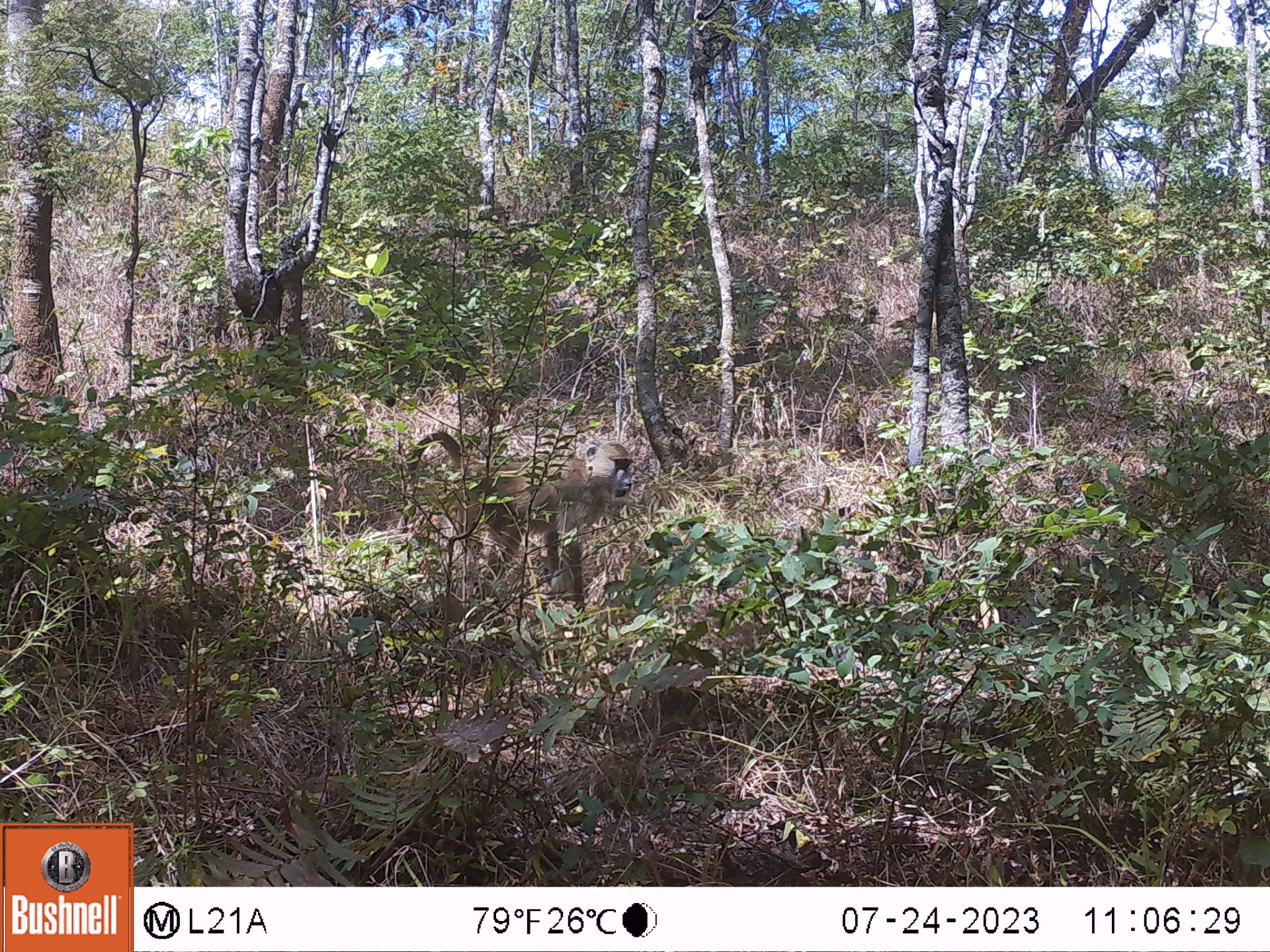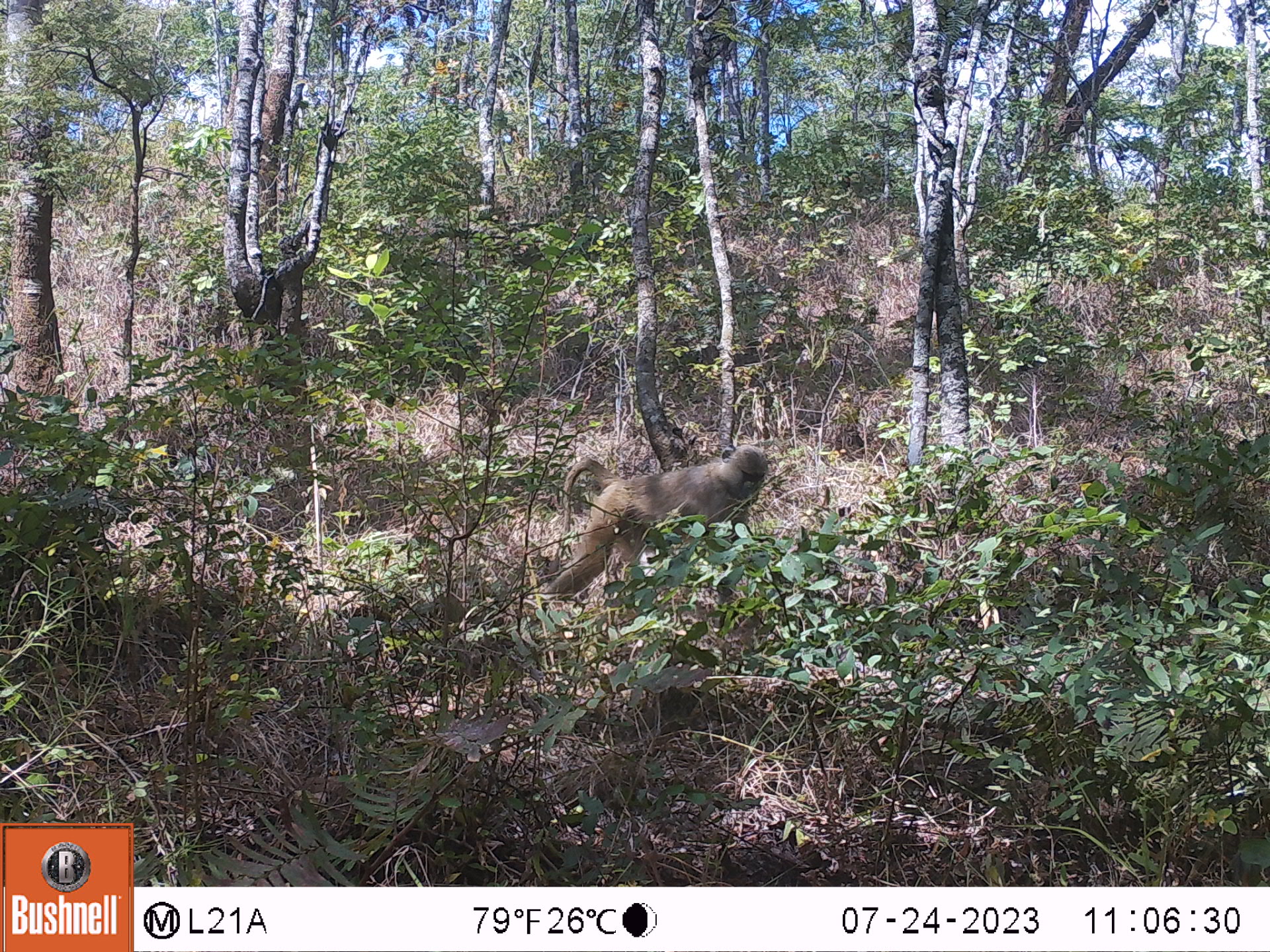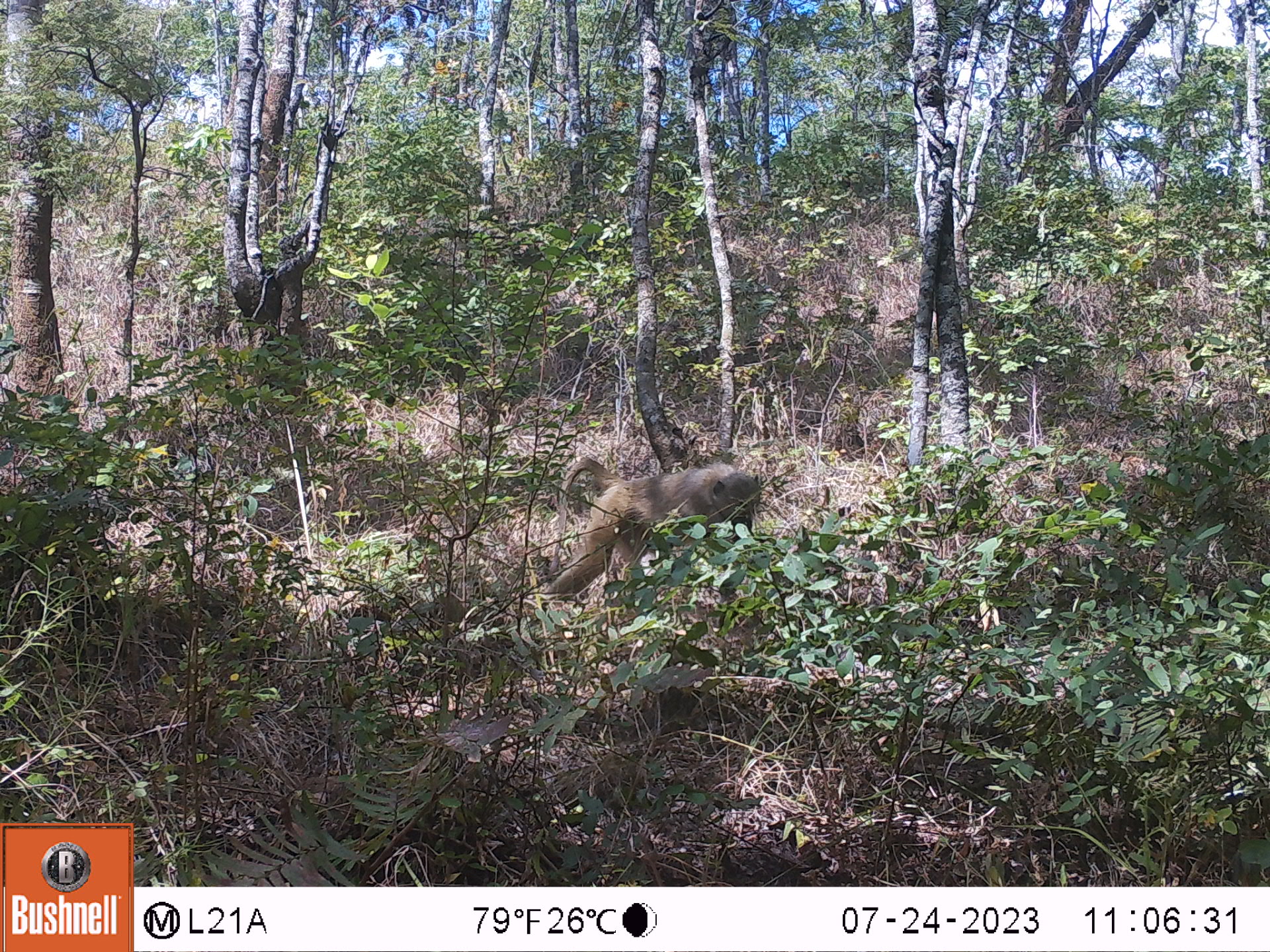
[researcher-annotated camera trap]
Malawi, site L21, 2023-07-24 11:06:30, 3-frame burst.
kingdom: Animalia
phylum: Chordata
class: Mammalia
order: Primates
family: Cercopithecidae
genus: Papio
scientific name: Papio cynocephalus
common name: yellow baboon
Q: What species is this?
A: Yellow baboon (Papio cynocephalus).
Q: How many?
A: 1.